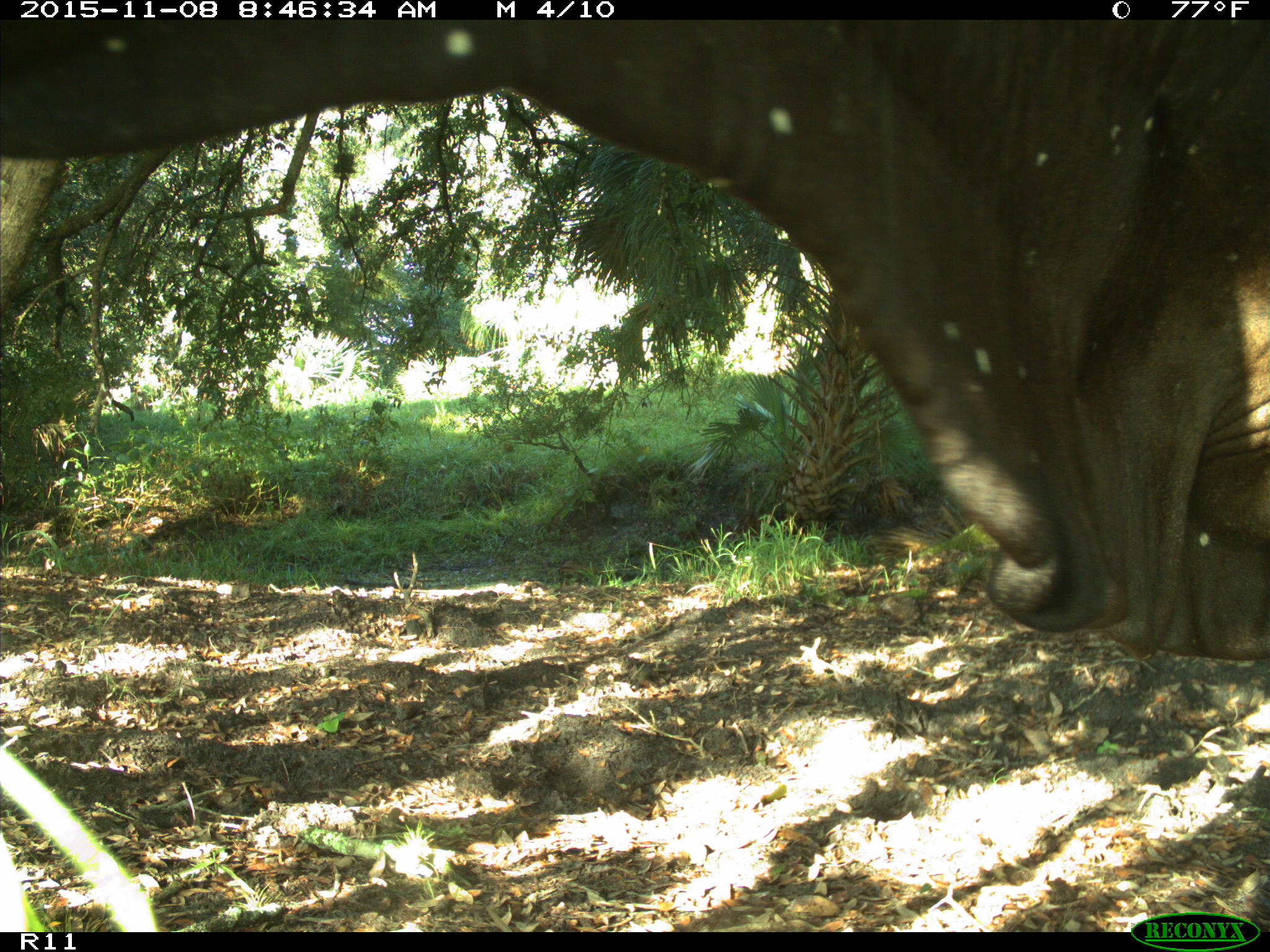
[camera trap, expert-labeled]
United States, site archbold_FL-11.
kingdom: Animalia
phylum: Chordata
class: Mammalia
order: Artiodactyla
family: Bovidae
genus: Bos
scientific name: Bos taurus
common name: domestic cow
Bos taurus (domestic cow).